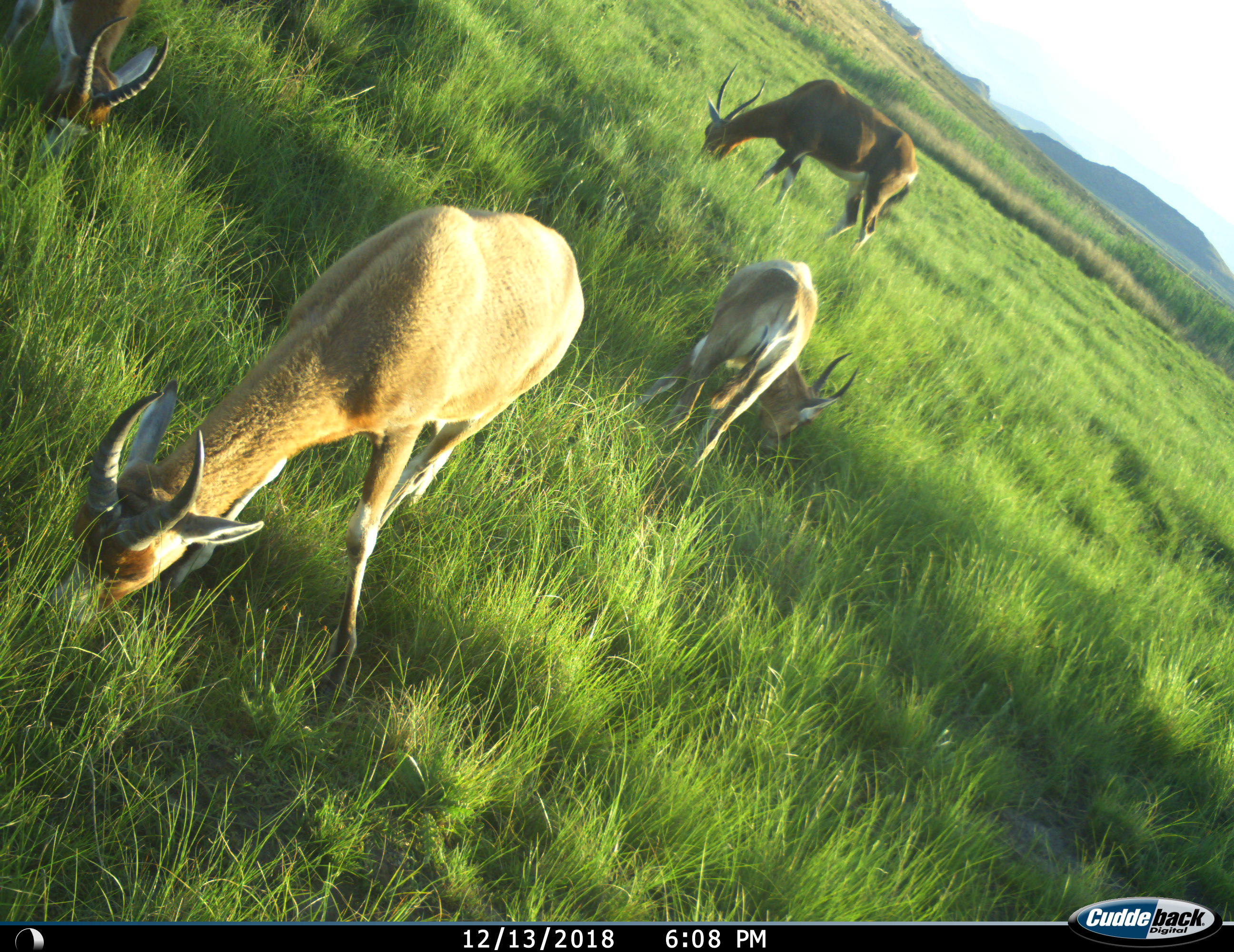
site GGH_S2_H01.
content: unidentified animal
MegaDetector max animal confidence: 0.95